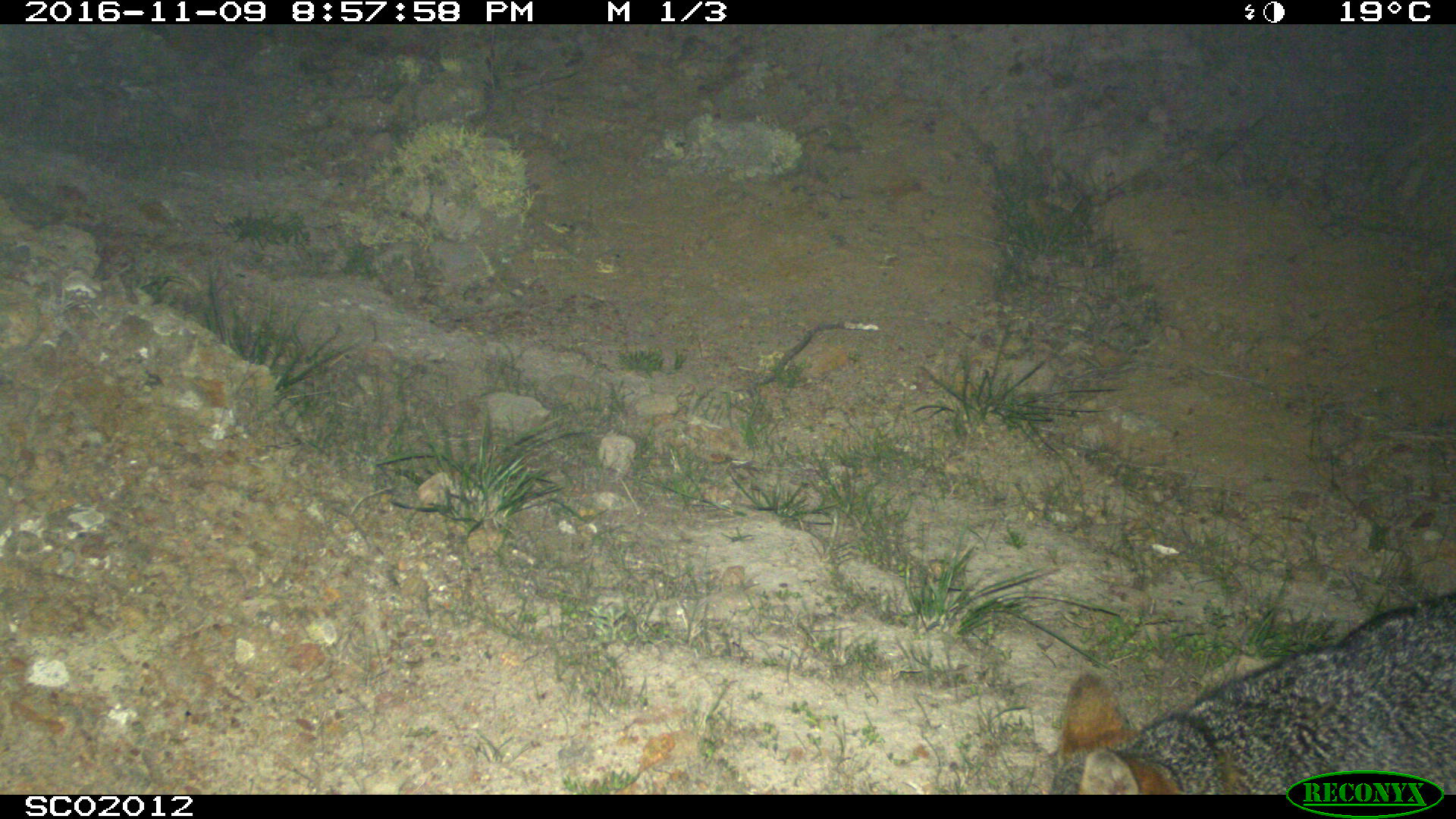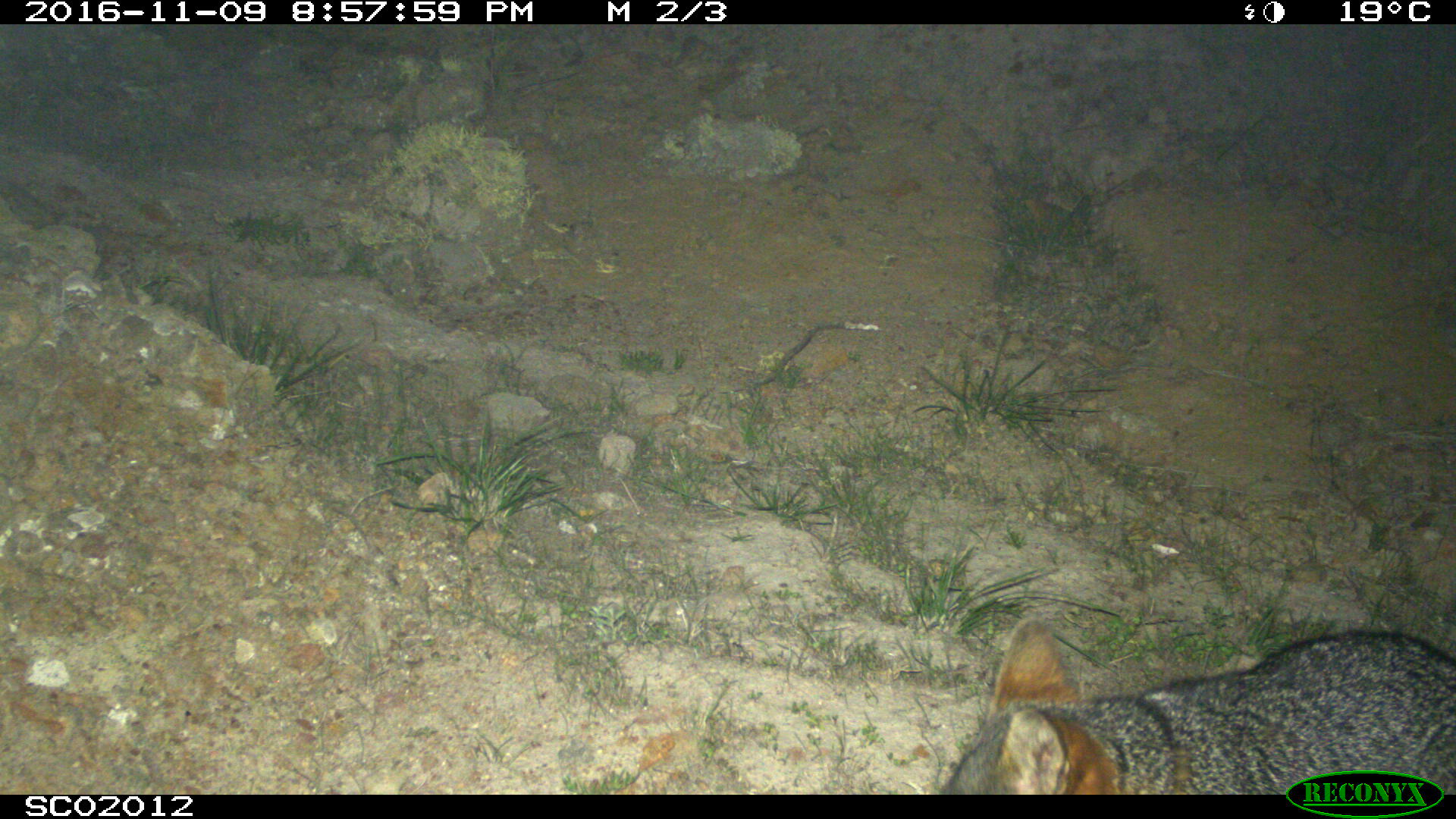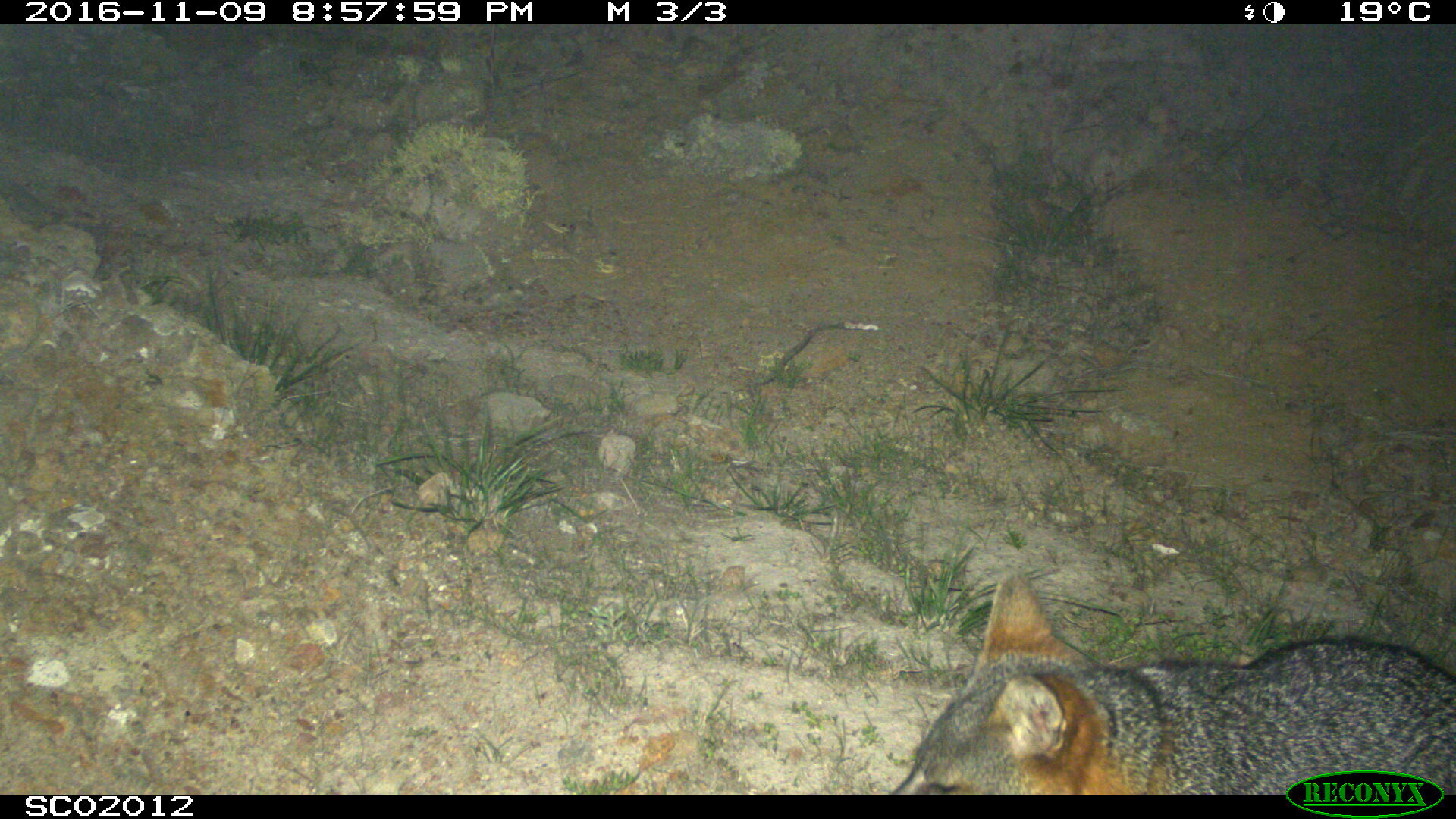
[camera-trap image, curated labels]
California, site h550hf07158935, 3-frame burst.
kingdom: Animalia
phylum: Chordata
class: Mammalia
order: Carnivora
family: Canidae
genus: Urocyon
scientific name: Urocyon littoralis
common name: island fox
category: fox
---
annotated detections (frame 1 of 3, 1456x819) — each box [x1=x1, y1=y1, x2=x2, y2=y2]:
fox: [x1=1052, y1=591, x2=1455, y2=794]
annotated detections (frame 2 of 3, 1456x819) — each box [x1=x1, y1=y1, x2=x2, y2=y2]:
fox: [x1=939, y1=615, x2=1455, y2=794]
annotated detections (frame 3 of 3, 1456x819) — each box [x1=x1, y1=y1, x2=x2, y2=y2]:
fox: [x1=887, y1=570, x2=1455, y2=792]